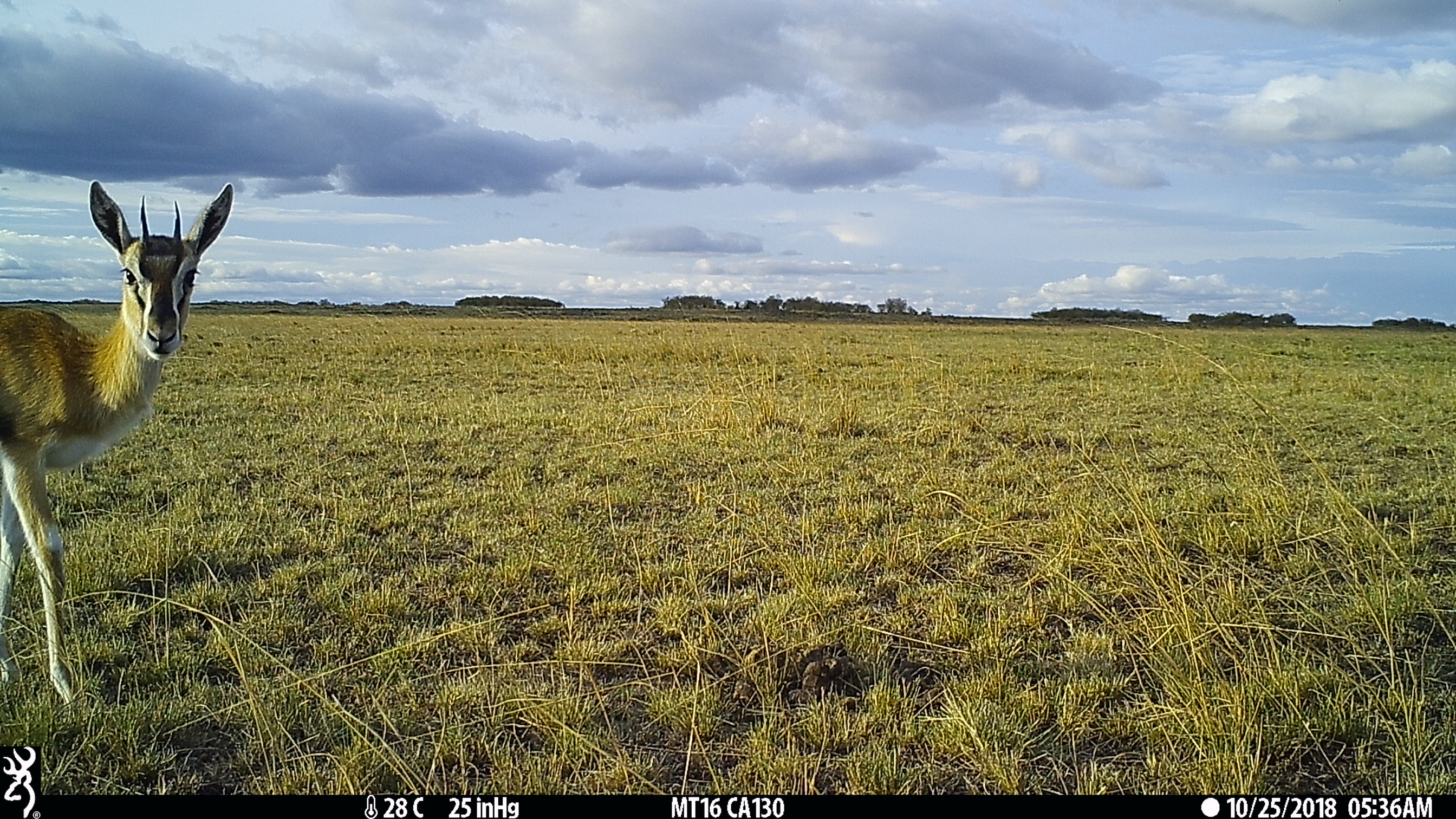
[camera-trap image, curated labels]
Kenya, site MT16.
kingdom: Animalia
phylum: Chordata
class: Mammalia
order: Artiodactyla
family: Bovidae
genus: Eudorcas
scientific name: Eudorcas thomsonii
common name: thomon's gazelle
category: gazelle thomsons